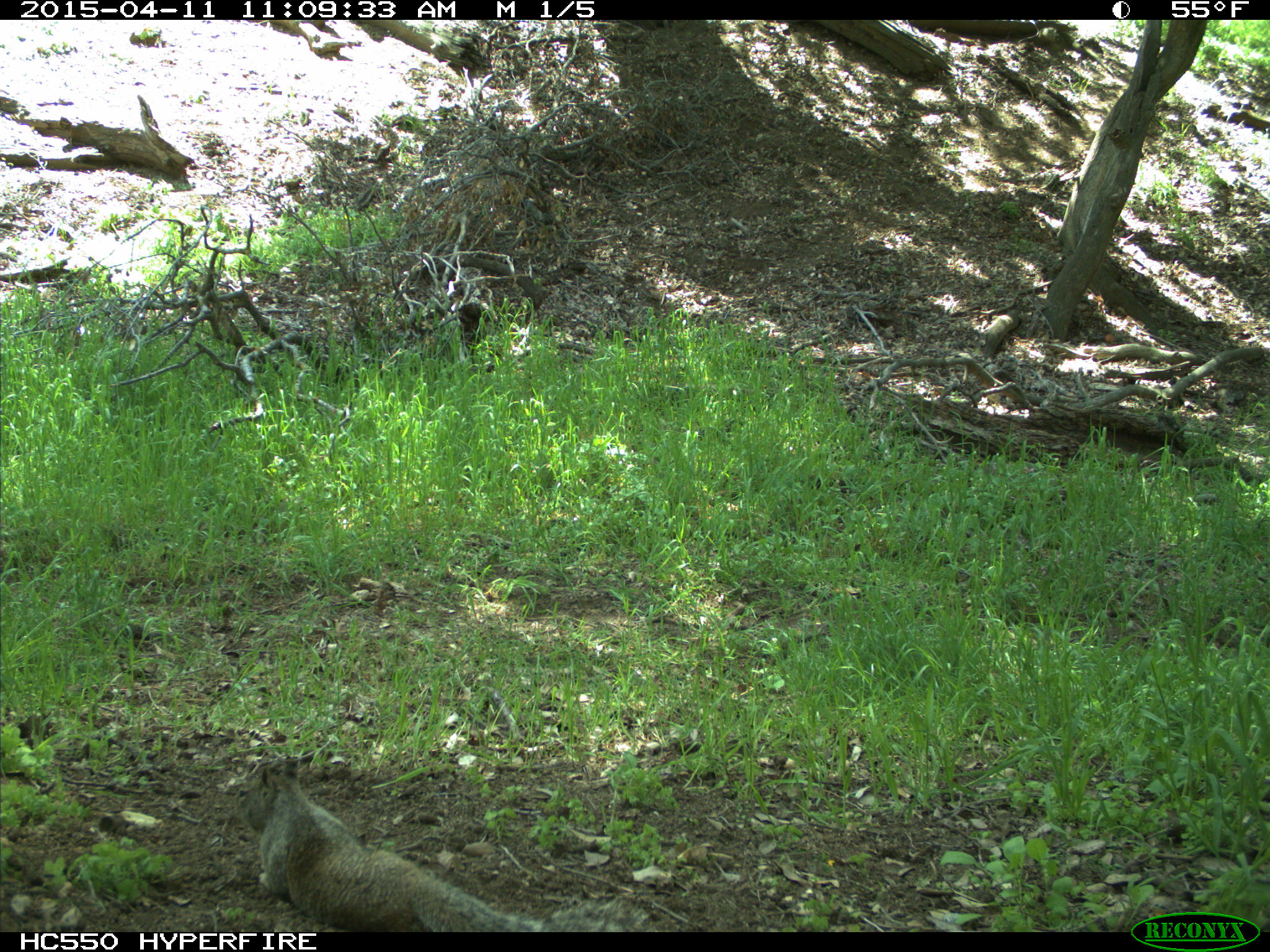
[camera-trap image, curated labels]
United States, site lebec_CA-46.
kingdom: Animalia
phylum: Chordata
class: Mammalia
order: Rodentia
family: Sciuridae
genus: Otospermophilus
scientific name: Otospermophilus beecheyi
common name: california ground squirrel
Otospermophilus beecheyi (california ground squirrel).